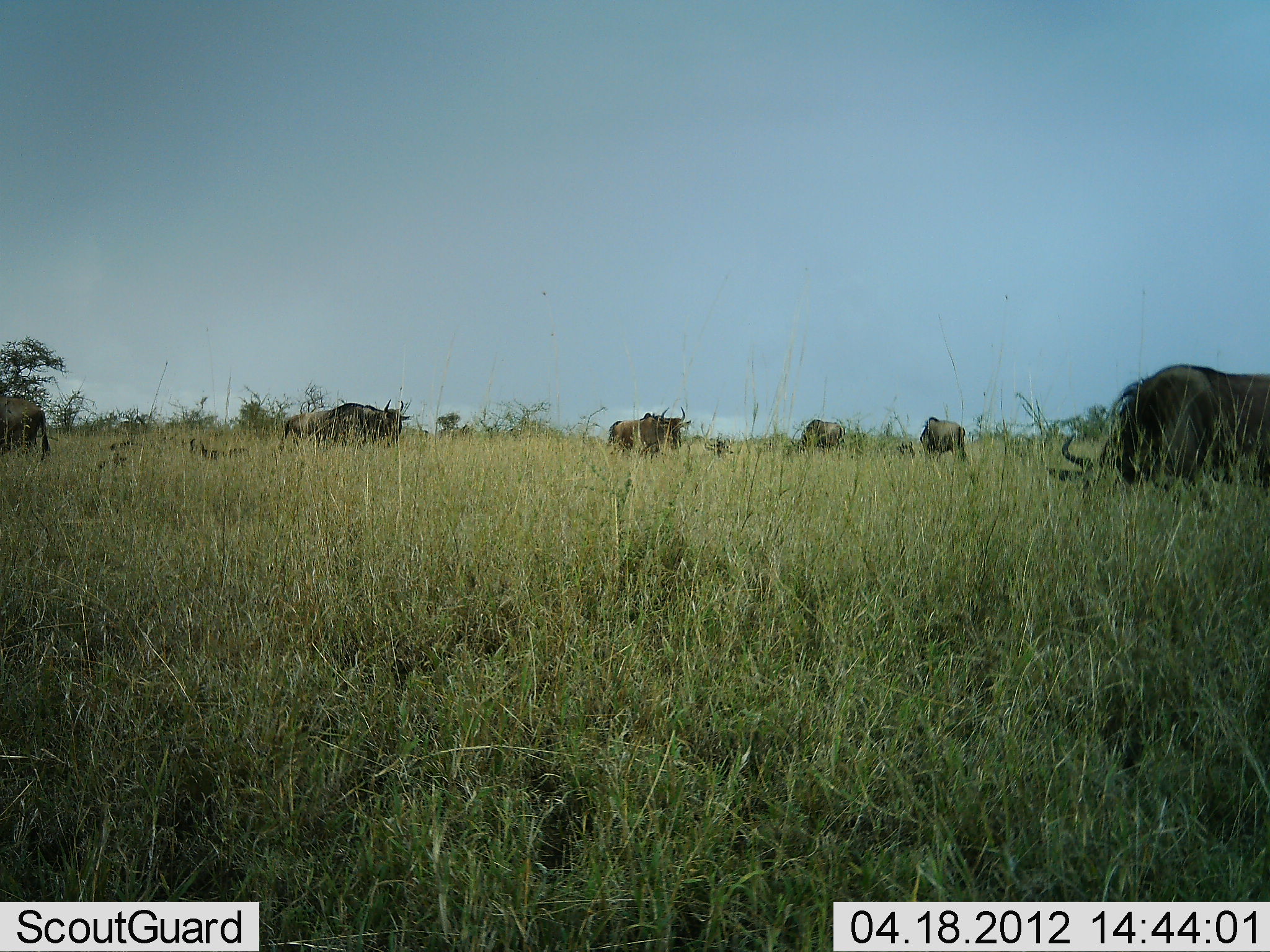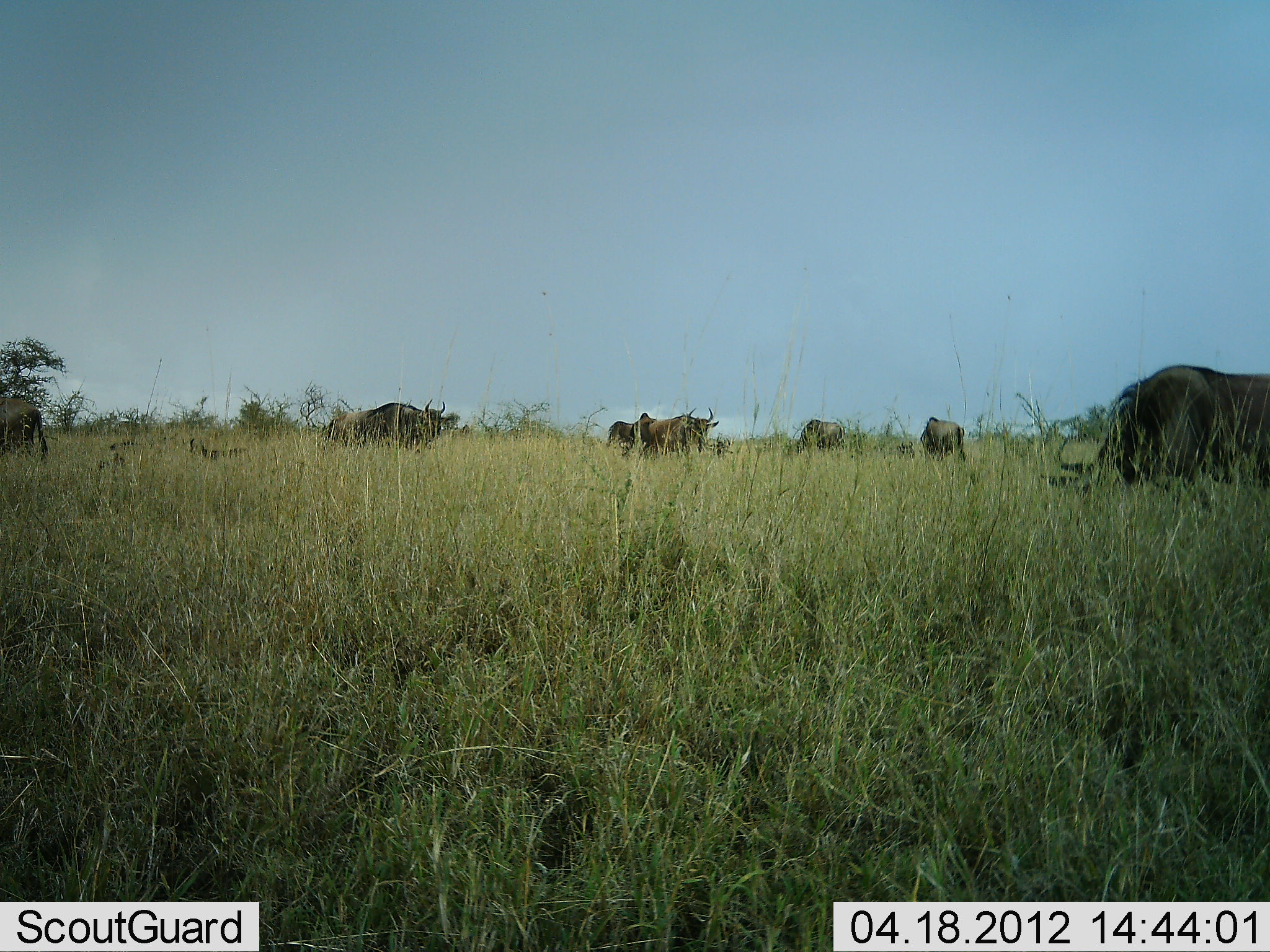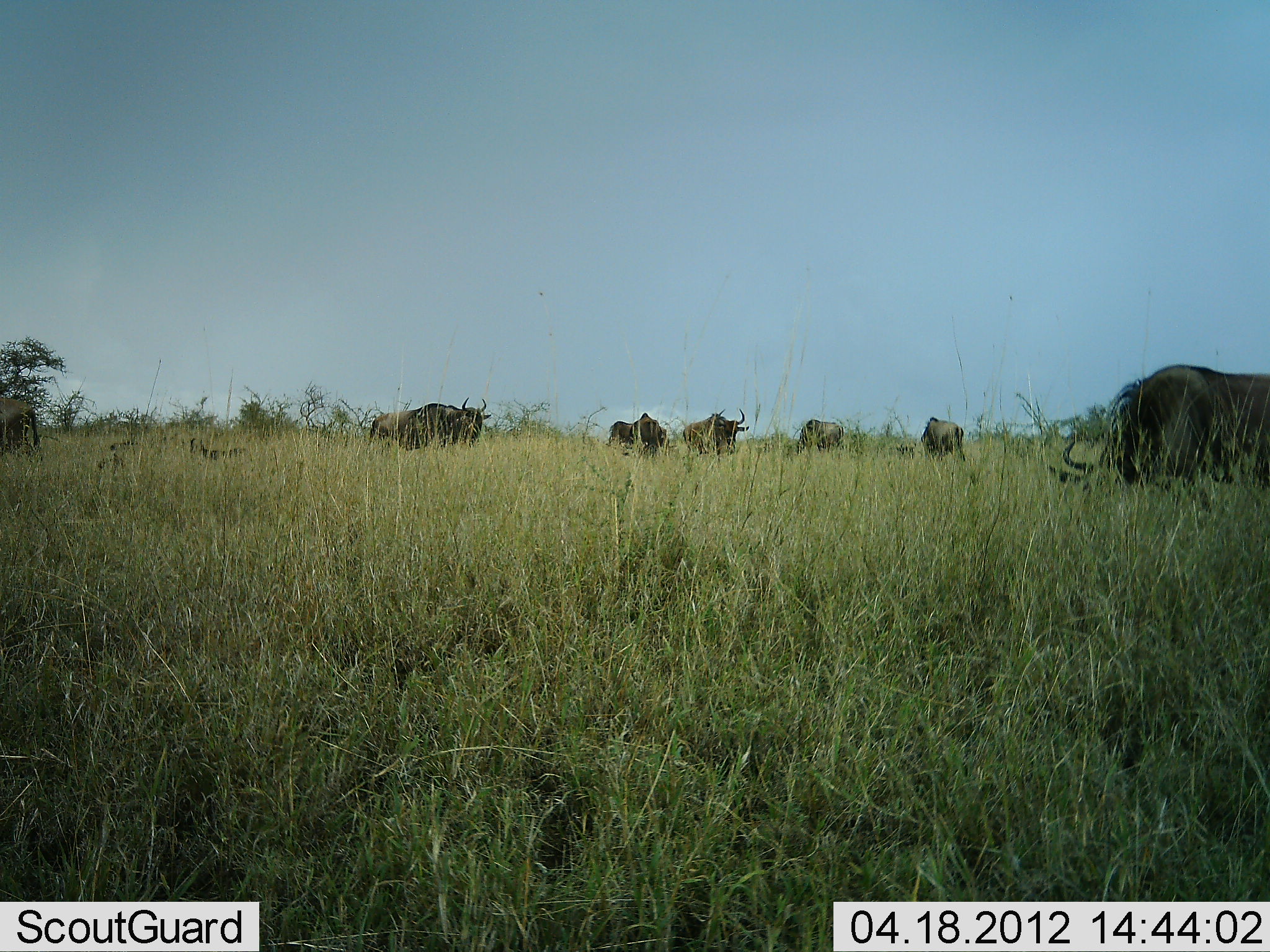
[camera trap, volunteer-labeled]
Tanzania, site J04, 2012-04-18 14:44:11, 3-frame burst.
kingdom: Animalia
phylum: Chordata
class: Mammalia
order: Artiodactyla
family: Bovidae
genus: Connochaetes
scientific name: Connochaetes taurinus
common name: blue wildebeest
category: wildebeest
Wildebeest (blue wildebeest) (Connochaetes taurinus), count 7. Behavior (volunteer vote fractions): standing 31%, resting 0%, moving 50%, interacting 0%. Young present (vote fraction): 0%. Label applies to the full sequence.